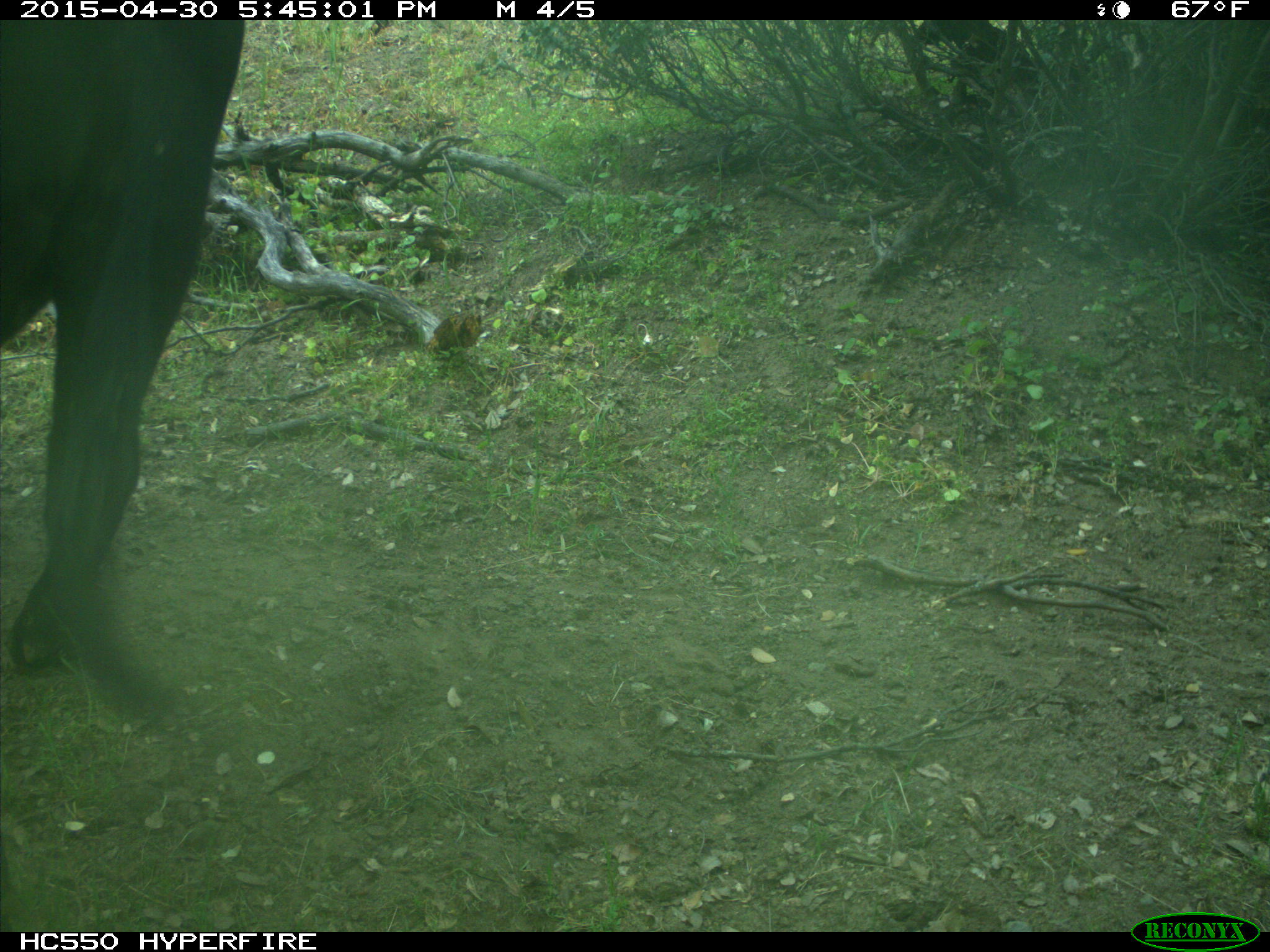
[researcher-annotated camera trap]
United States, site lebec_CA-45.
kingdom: Animalia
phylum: Chordata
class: Mammalia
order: Artiodactyla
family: Bovidae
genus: Bos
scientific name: Bos taurus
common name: domestic cow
Bos taurus (domestic cow).